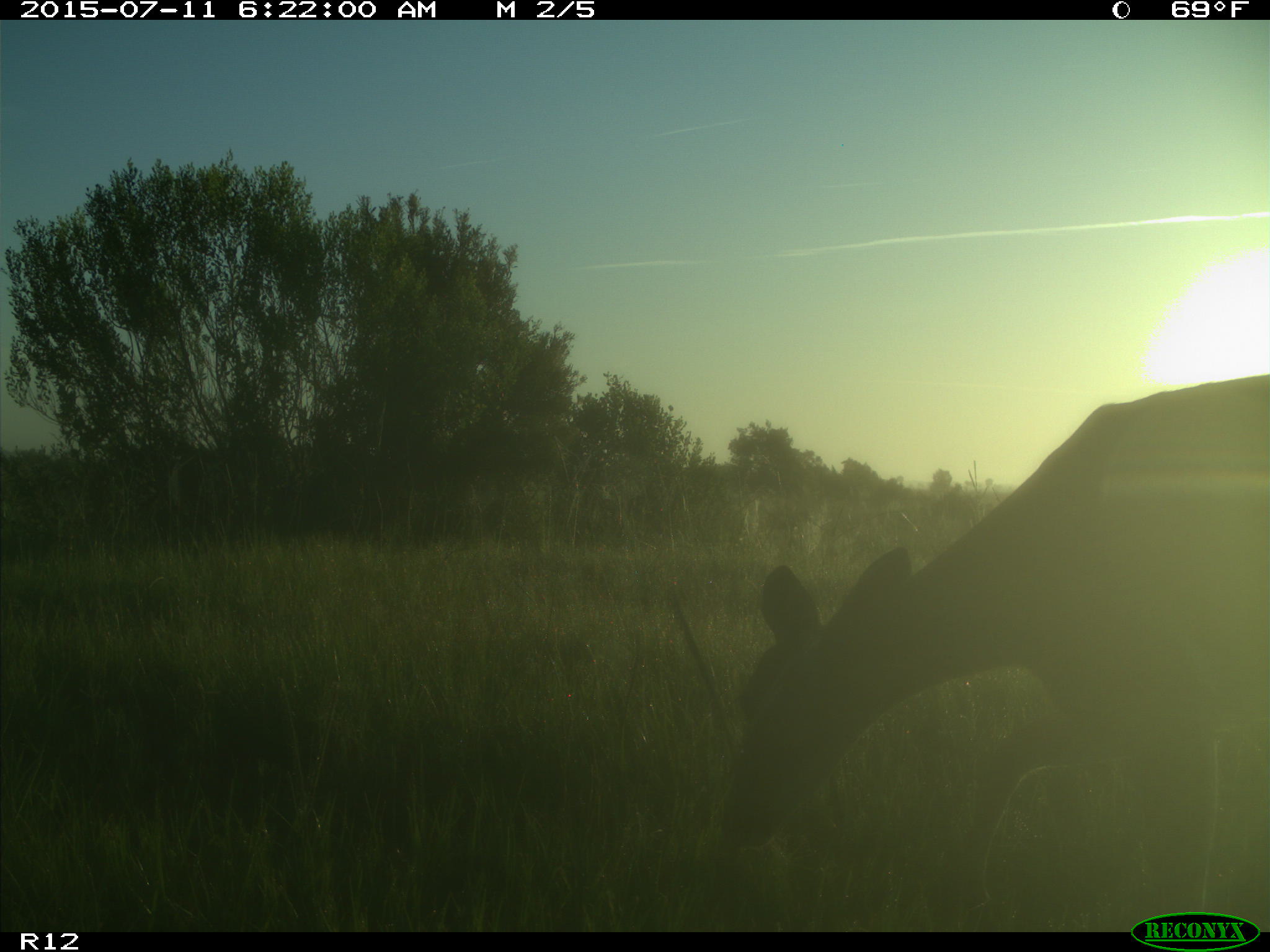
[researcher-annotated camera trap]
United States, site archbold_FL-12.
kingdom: Animalia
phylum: Chordata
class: Mammalia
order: Artiodactyla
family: Cervidae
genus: Odocoileus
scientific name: Odocoileus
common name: deer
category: unidentified deer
Unidentified deer (deer) (Odocoileus).